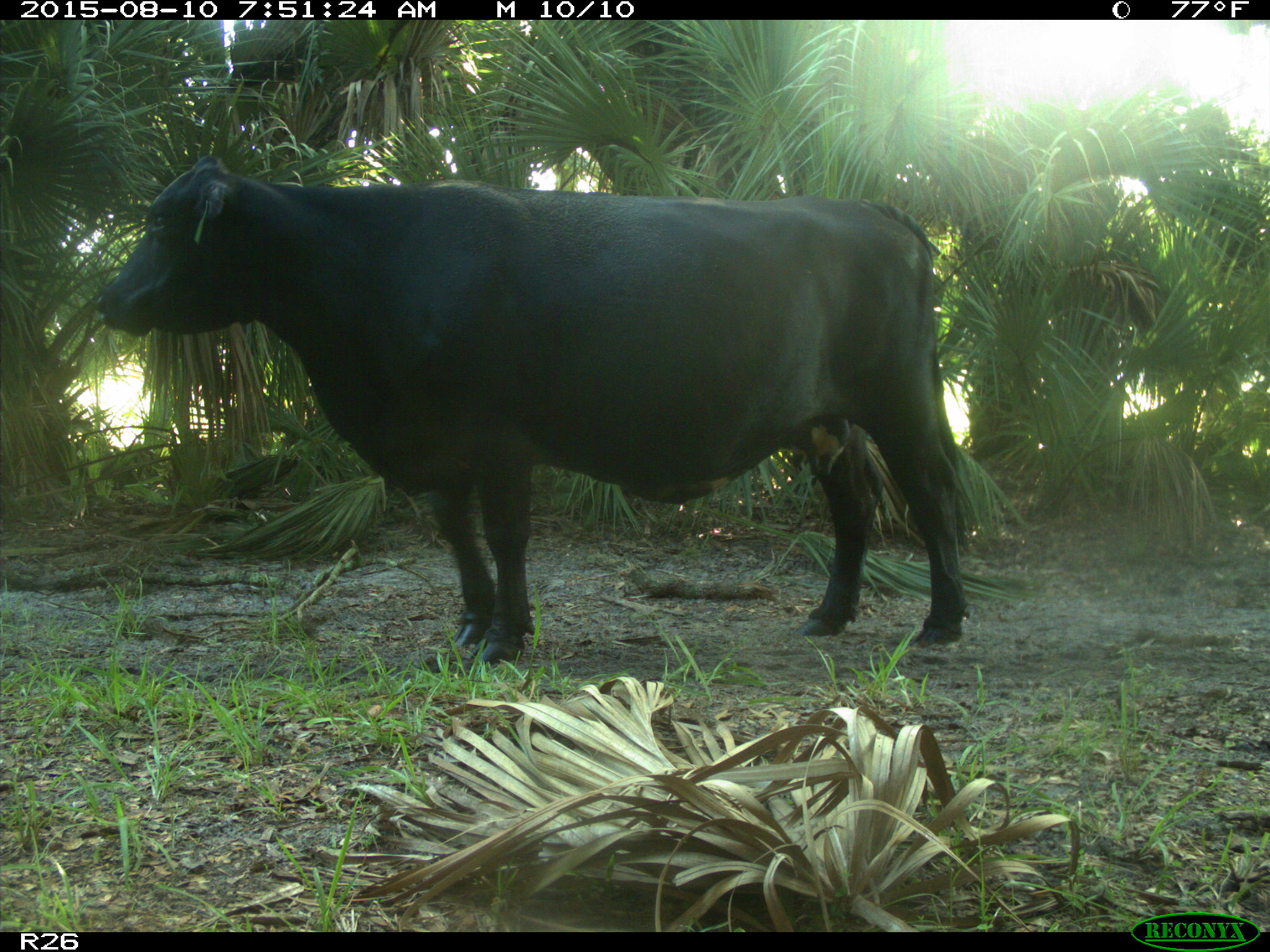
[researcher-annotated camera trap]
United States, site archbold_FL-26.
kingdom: Animalia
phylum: Chordata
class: Mammalia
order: Artiodactyla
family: Bovidae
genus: Bos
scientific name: Bos taurus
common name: domestic cow